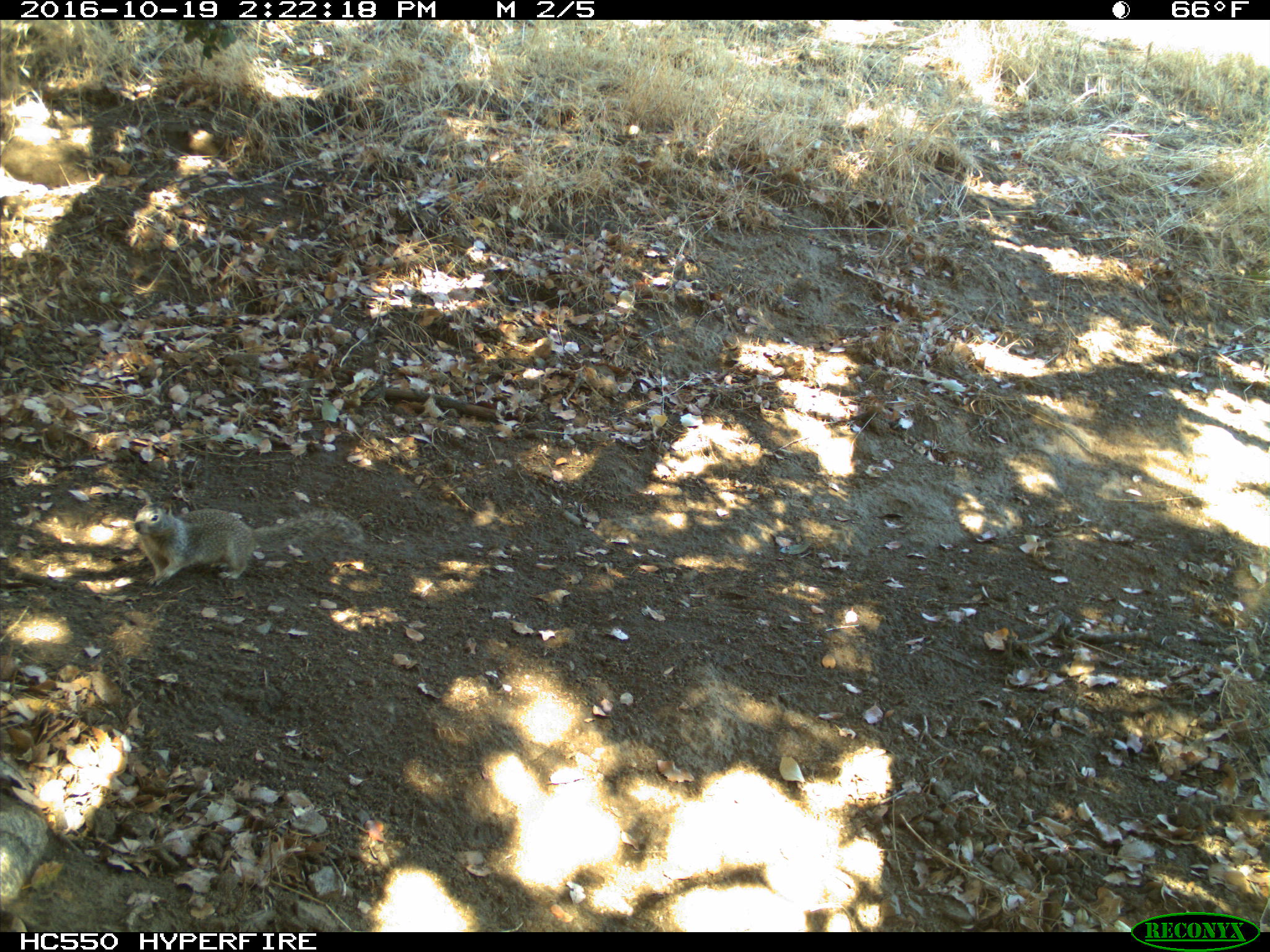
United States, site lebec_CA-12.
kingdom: Animalia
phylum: Chordata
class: Mammalia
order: Rodentia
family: Sciuridae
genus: Otospermophilus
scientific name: Otospermophilus beecheyi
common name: california ground squirrel